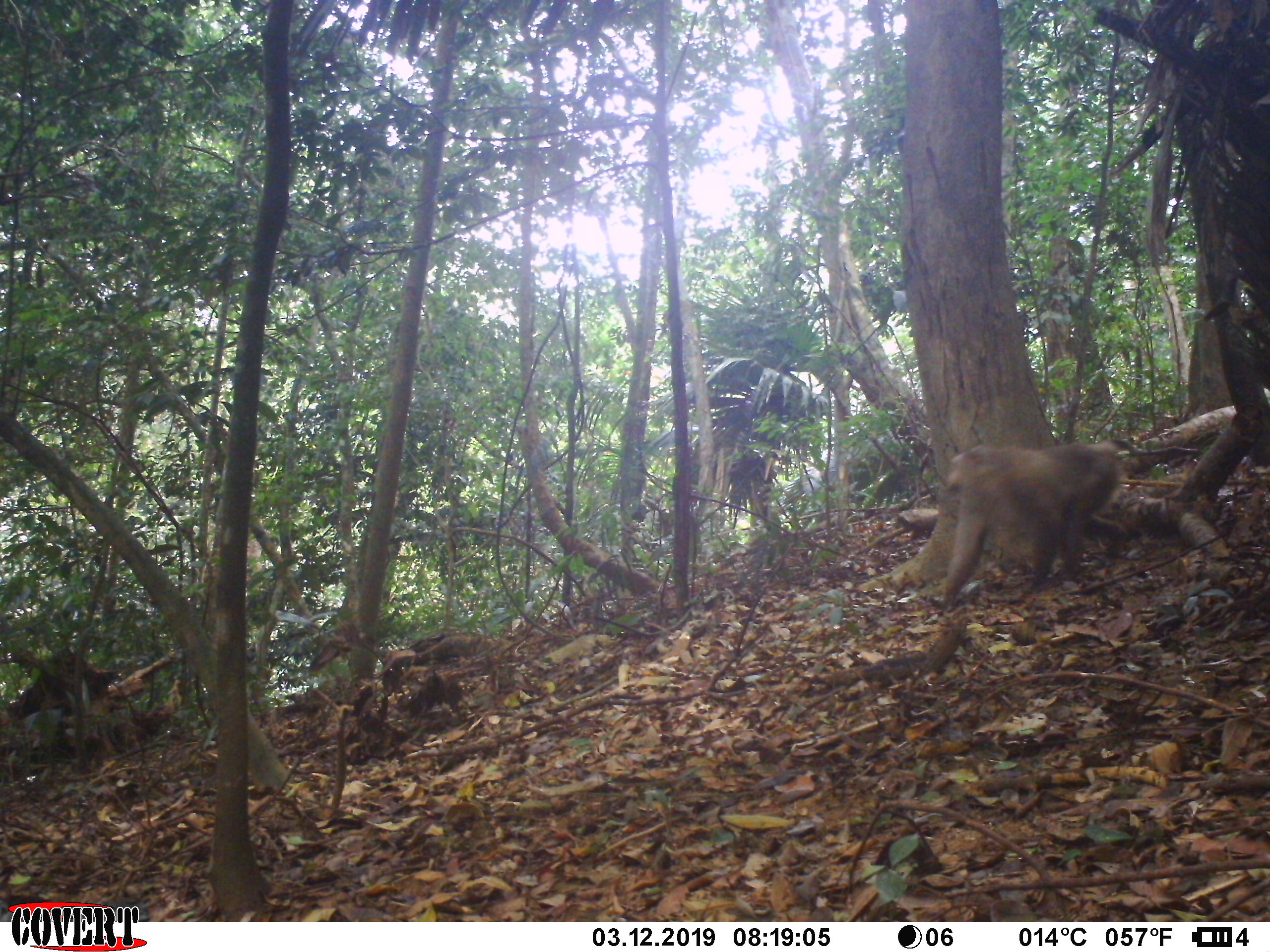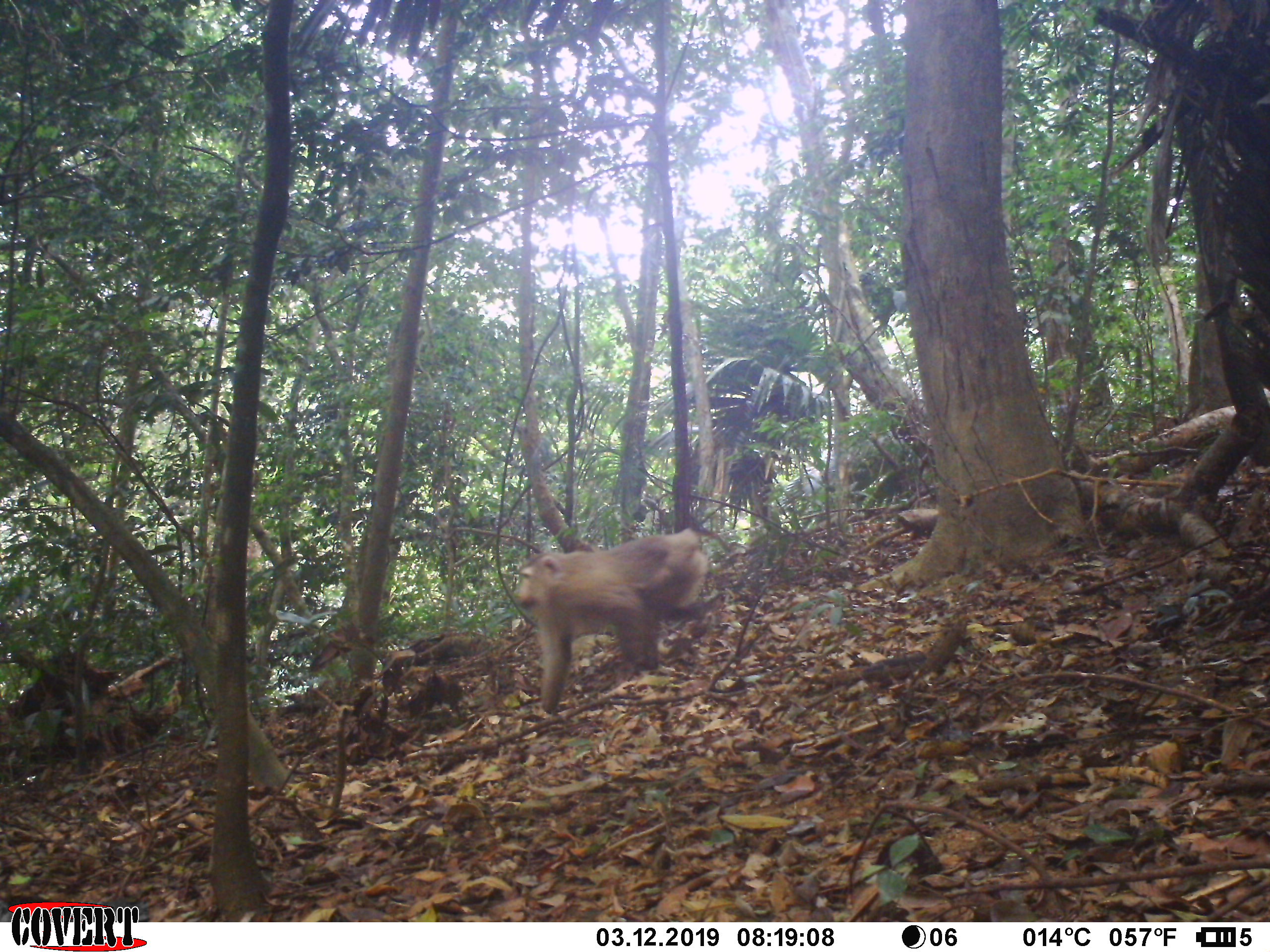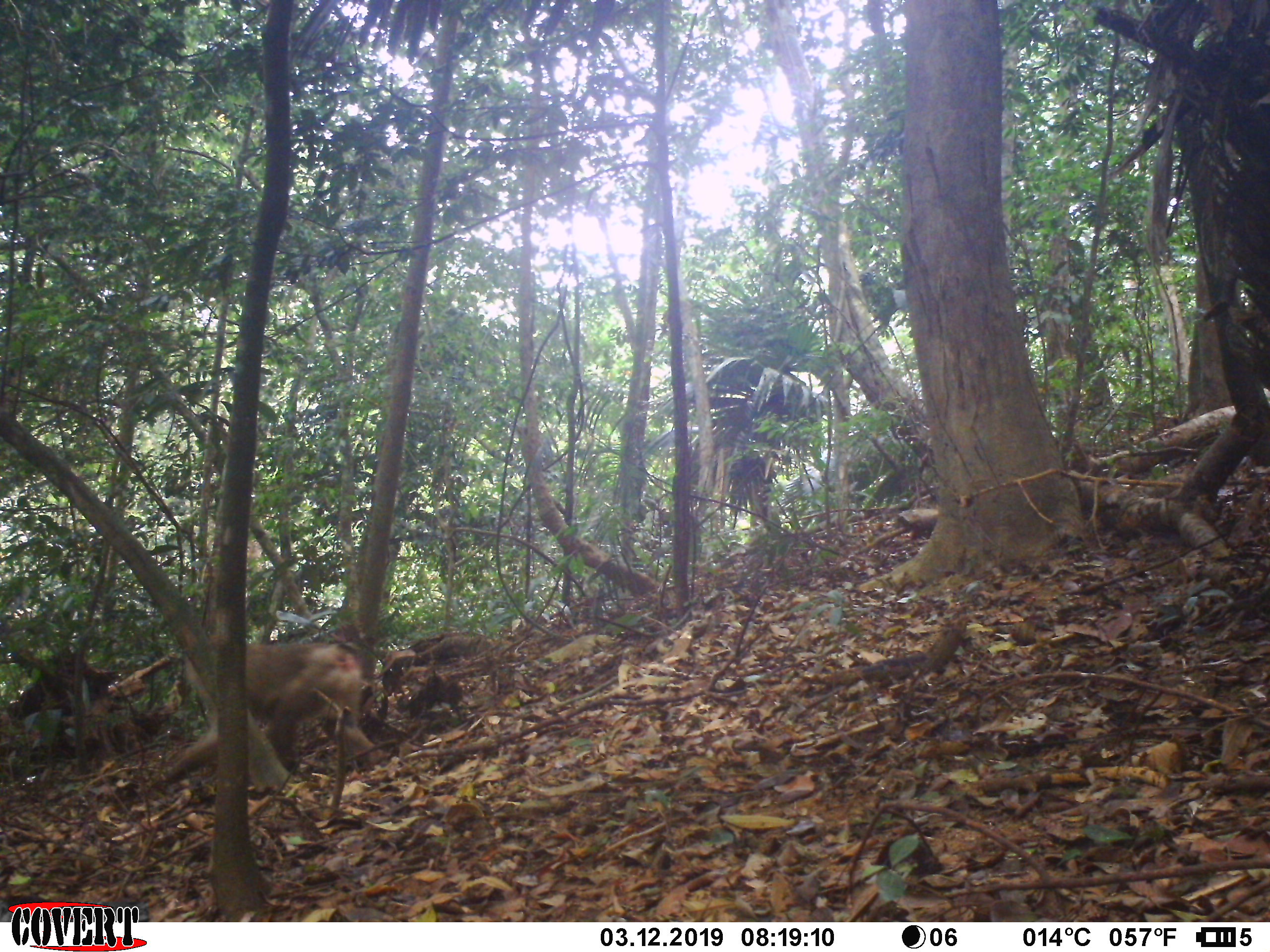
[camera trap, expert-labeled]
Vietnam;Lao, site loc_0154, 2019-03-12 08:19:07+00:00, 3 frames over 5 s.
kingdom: Animalia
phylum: Chordata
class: Mammalia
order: Primates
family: Cercopithecidae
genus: Macaca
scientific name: Macaca nemestrina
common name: pig-tailed macaque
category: pig tailed macaque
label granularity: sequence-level